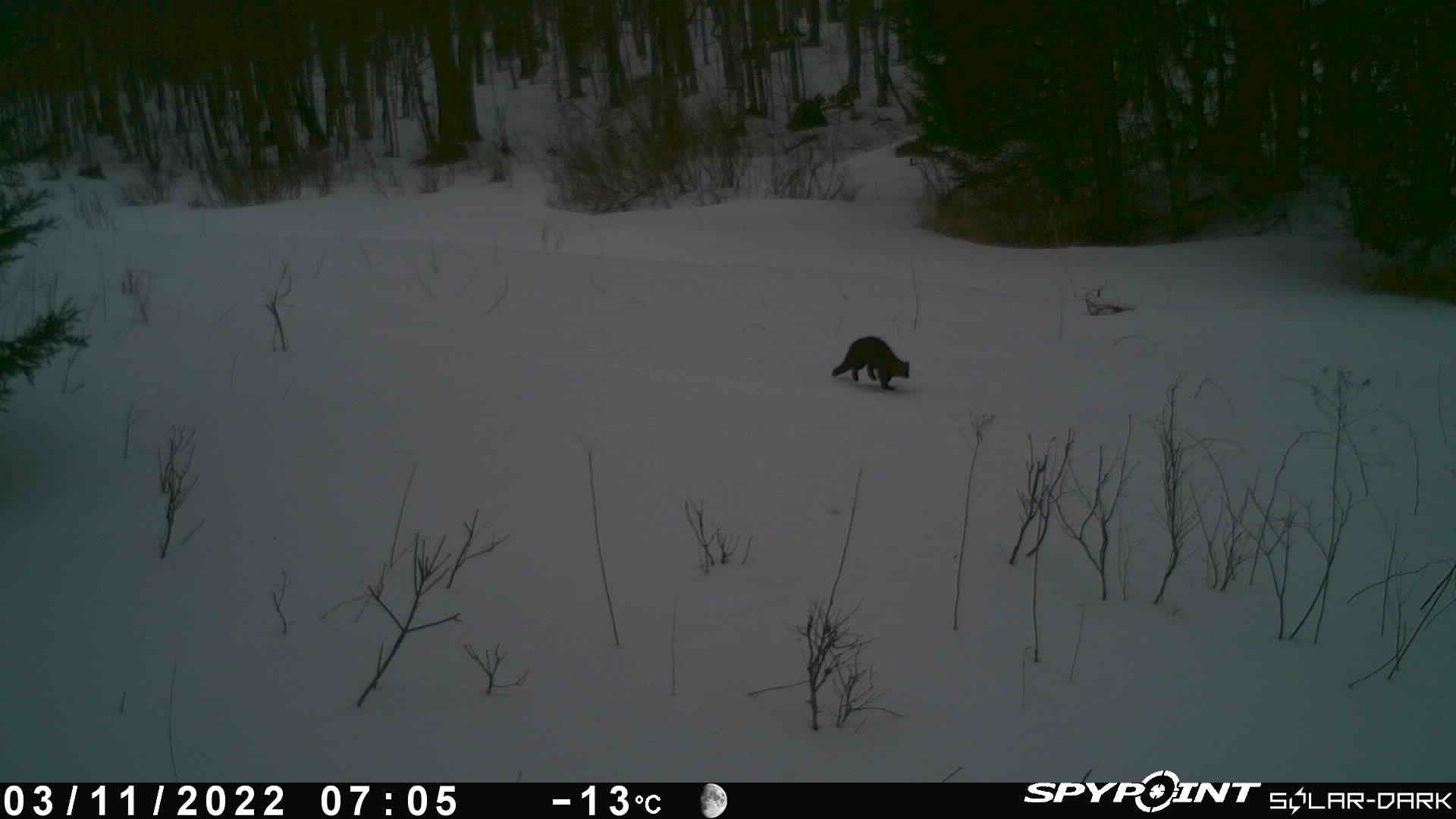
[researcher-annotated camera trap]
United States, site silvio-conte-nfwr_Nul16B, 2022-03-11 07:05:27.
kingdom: Animalia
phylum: Chordata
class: Mammalia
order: Carnivora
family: Mustelidae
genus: Pekania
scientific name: Pekania pennanti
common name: fisher